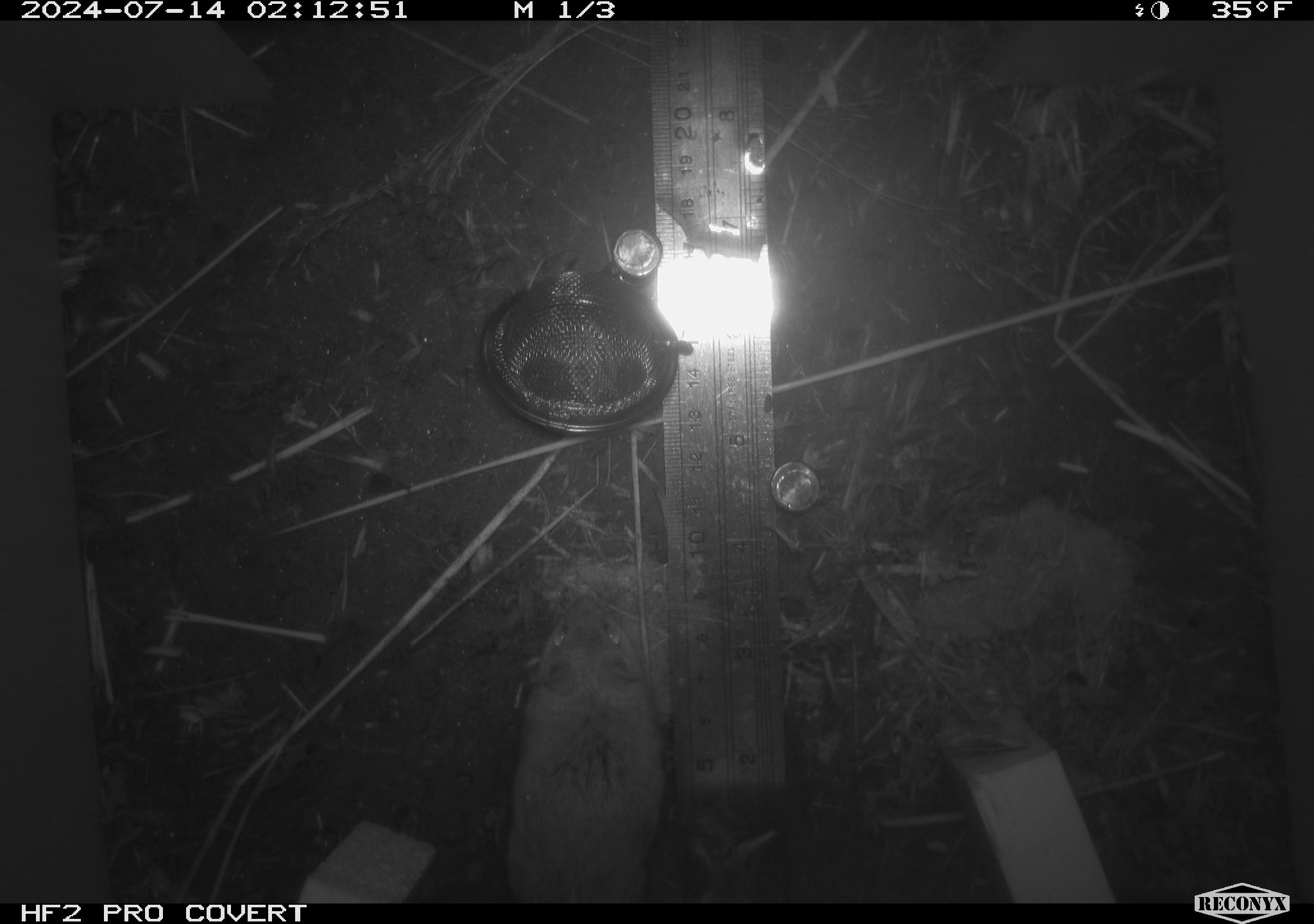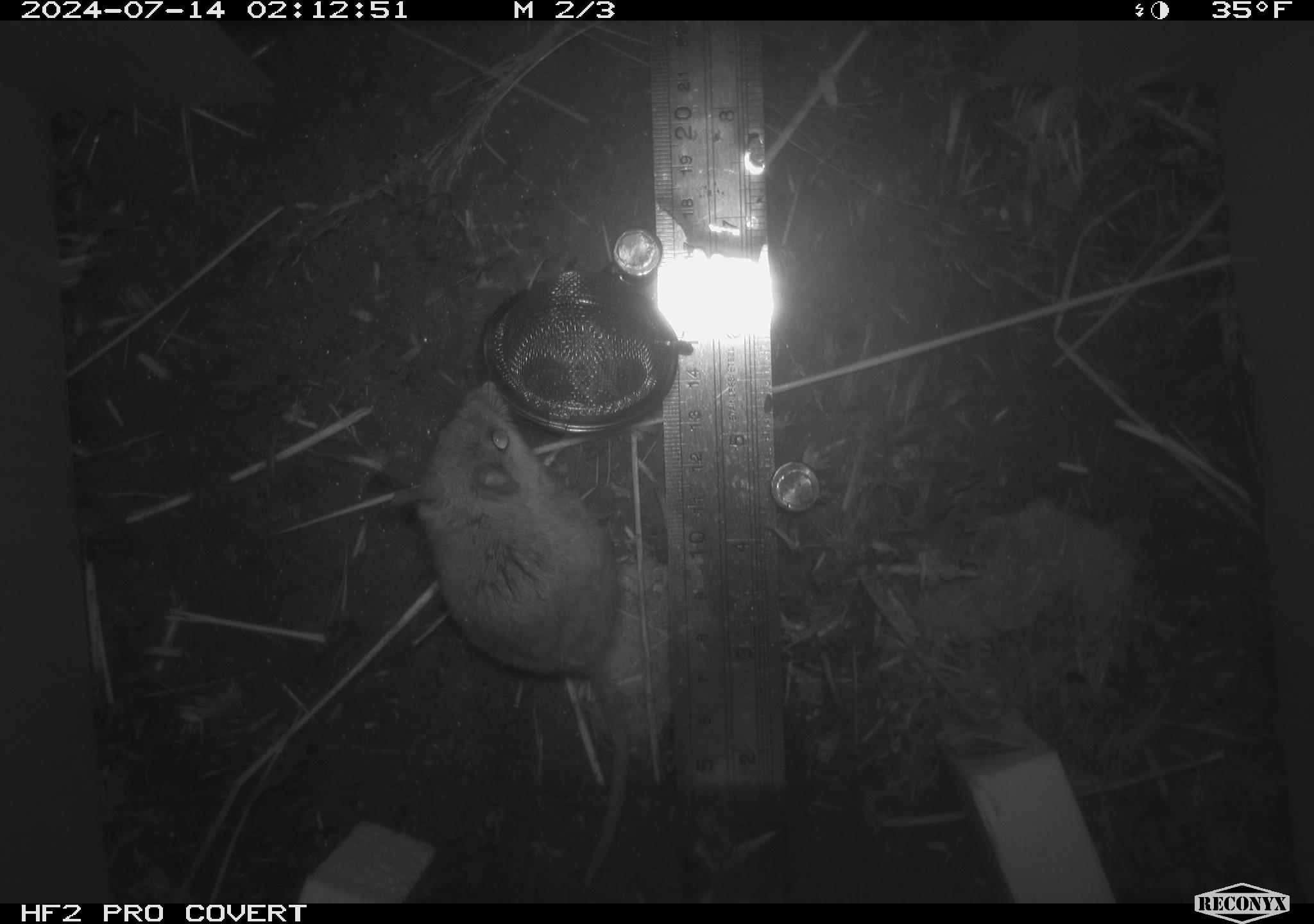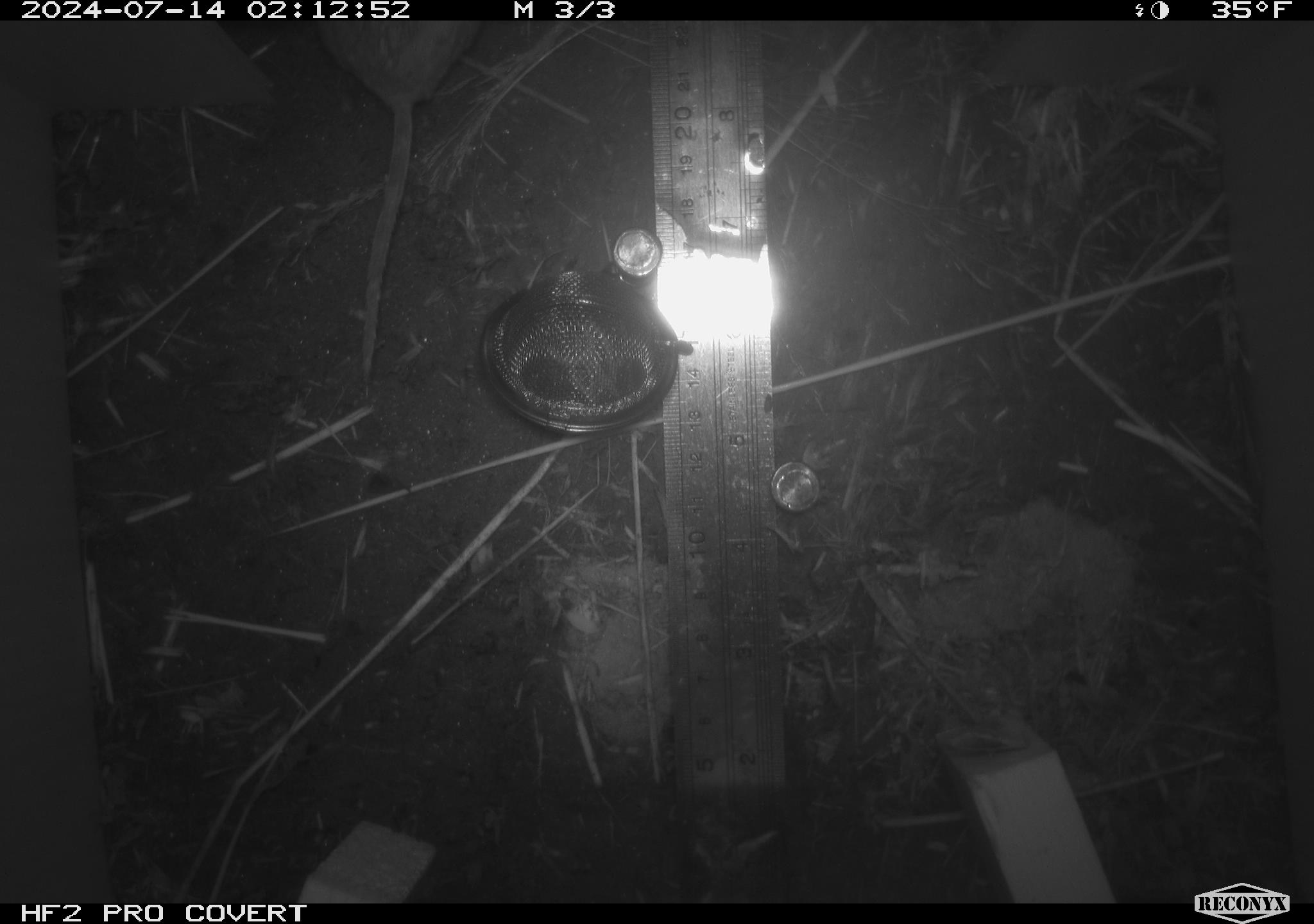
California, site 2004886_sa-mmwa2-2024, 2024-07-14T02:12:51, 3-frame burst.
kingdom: Animalia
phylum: Chordata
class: Mammalia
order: Rodentia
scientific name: Rodentia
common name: mouse species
Mouse species (Rodentia).